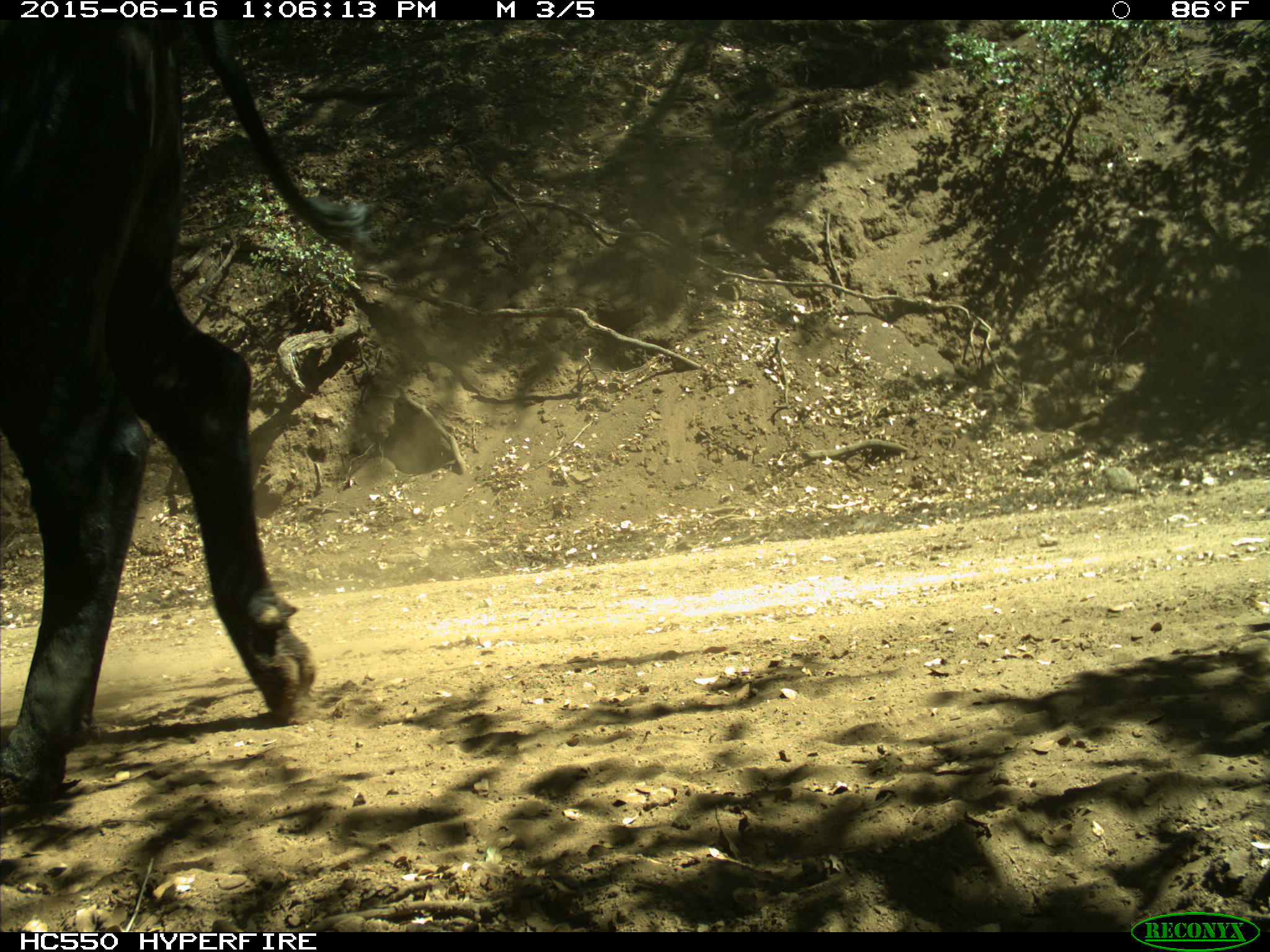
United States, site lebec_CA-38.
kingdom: Animalia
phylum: Chordata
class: Mammalia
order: Artiodactyla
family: Bovidae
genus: Bos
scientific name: Bos taurus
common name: domestic cow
Bos taurus (domestic cow).